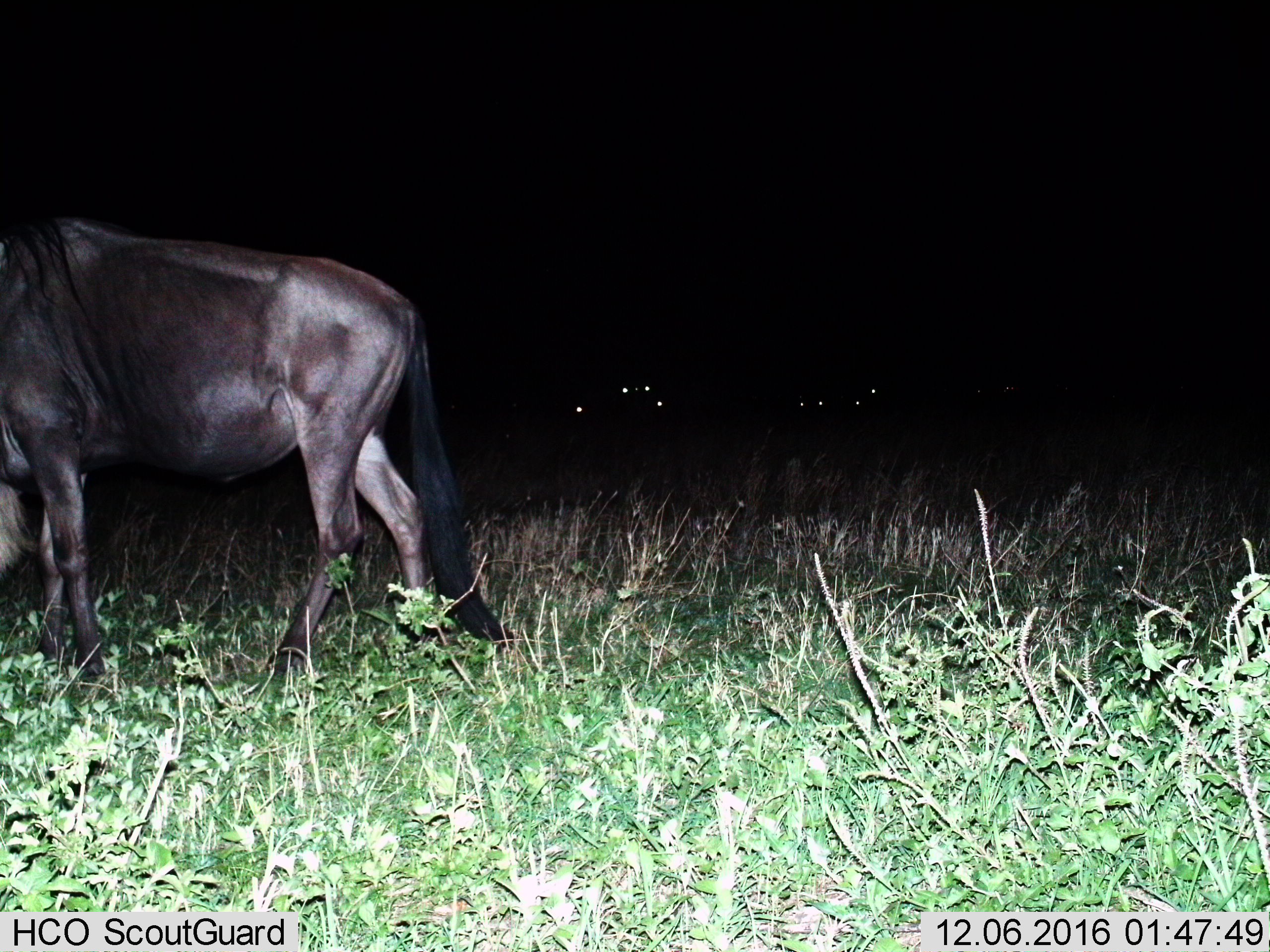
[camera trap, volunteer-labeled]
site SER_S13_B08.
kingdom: Animalia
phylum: Chordata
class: Mammalia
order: Artiodactyla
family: Bovidae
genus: Connochaetes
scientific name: Connochaetes taurinus taurinus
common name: blue wildebeest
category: wildebeestblue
Wildebeestblue (blue wildebeest) (Connochaetes taurinus taurinus), count 1. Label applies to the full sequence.